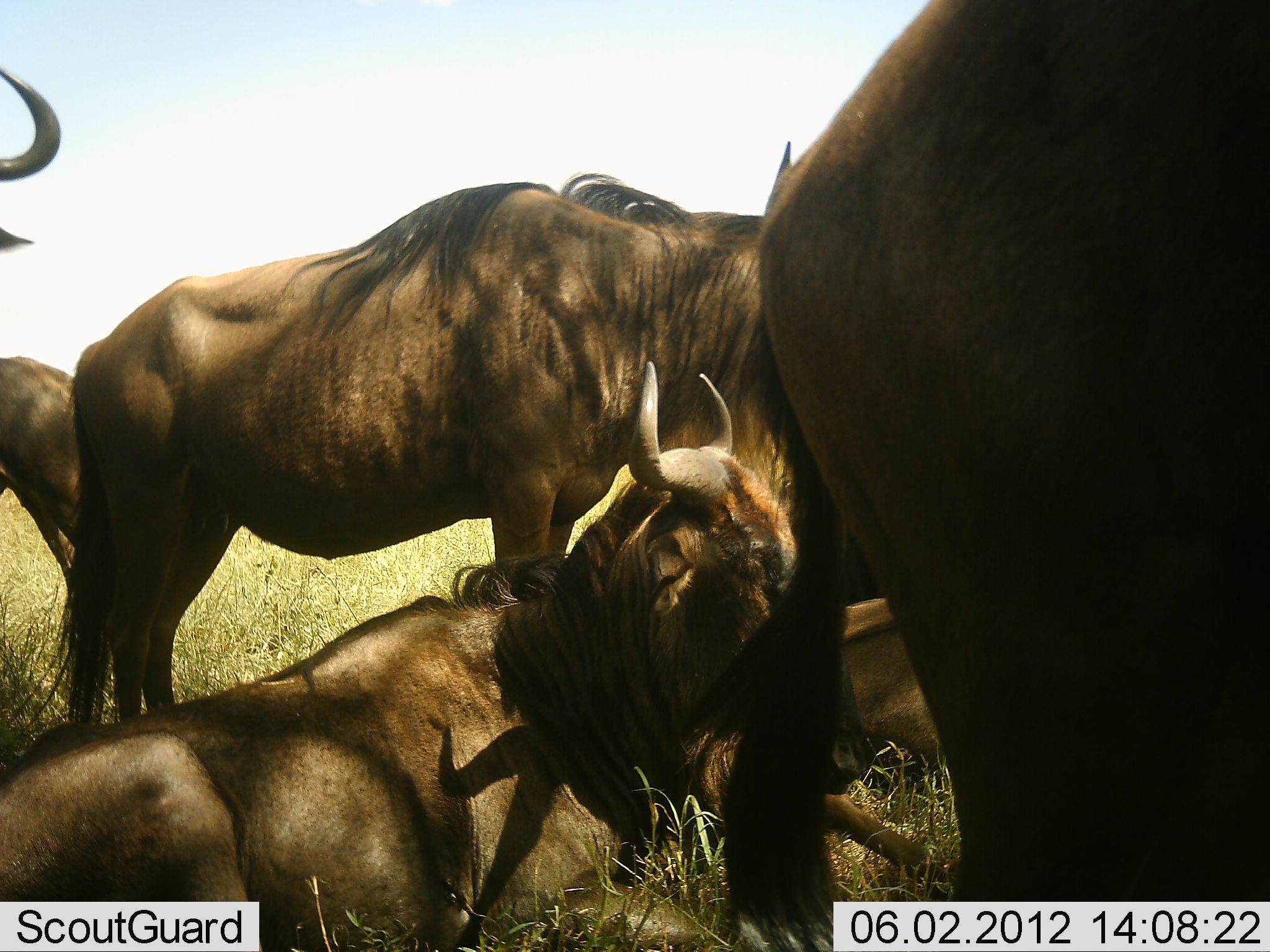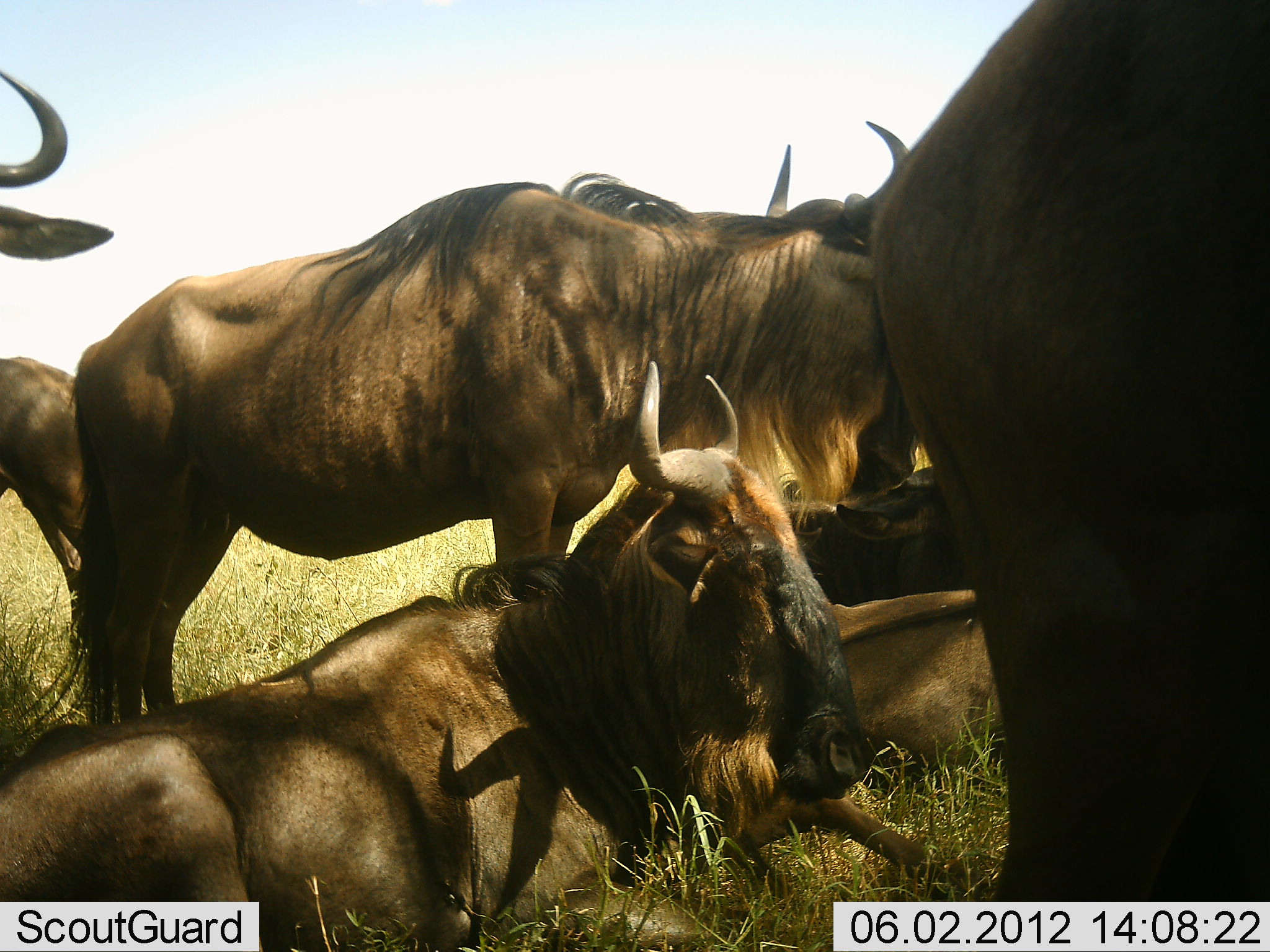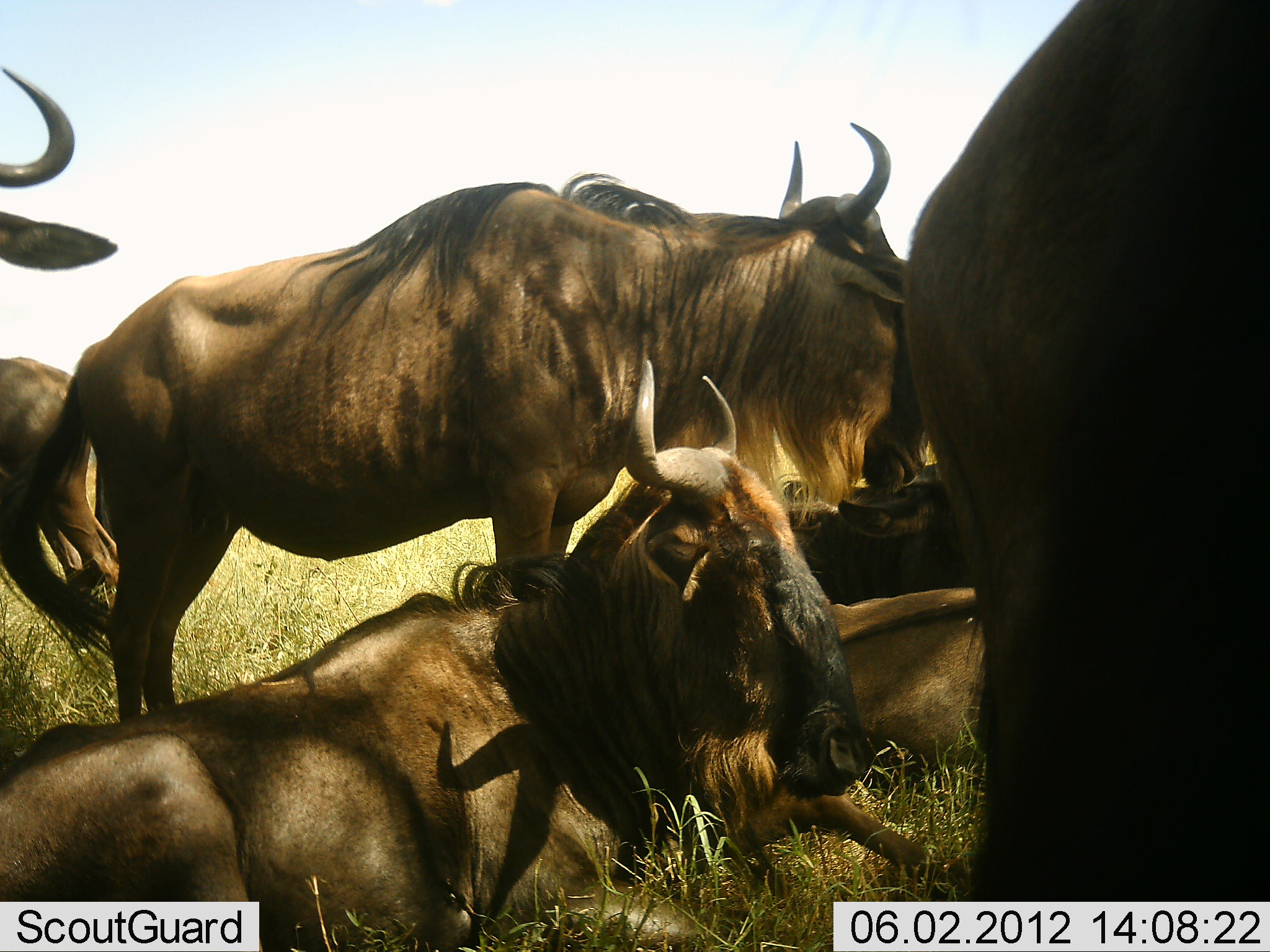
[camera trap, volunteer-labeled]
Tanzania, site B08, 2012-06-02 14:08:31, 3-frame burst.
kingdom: Animalia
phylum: Chordata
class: Mammalia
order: Artiodactyla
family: Bovidae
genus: Connochaetes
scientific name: Connochaetes taurinus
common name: blue wildebeest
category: wildebeest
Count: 7.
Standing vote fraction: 80%.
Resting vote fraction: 100%.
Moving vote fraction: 20%.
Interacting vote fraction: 0%.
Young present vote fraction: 0%.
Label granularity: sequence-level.